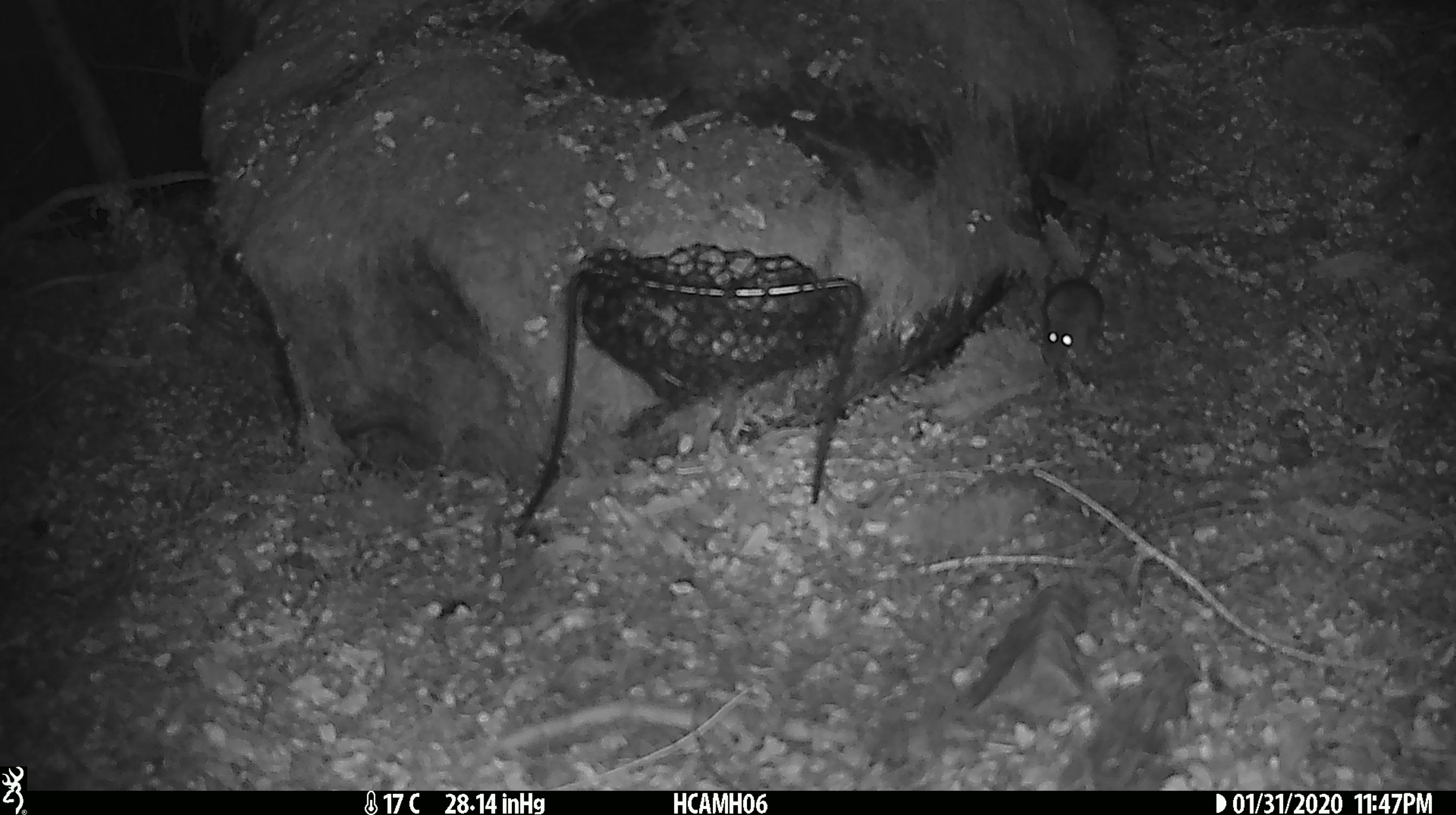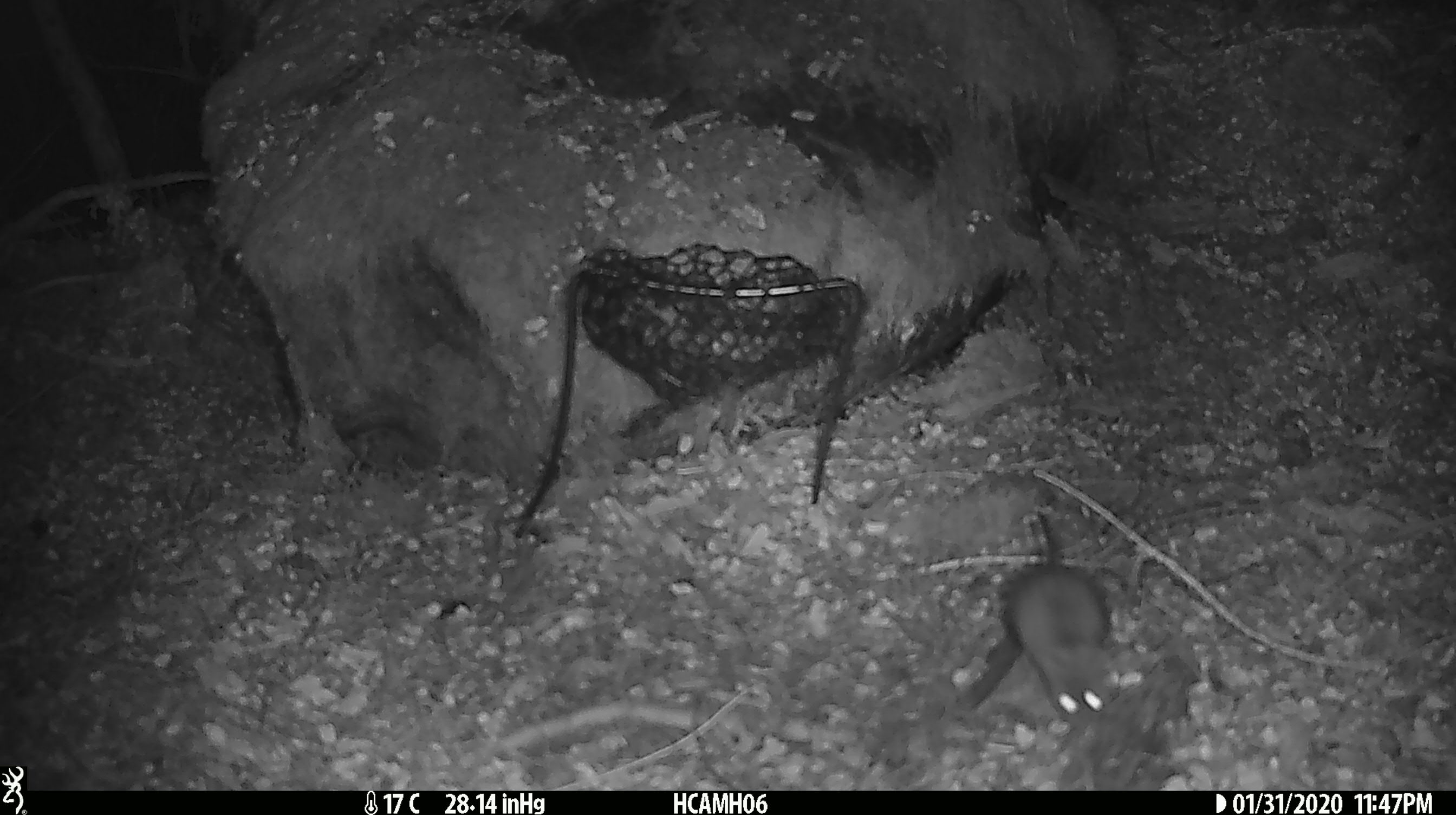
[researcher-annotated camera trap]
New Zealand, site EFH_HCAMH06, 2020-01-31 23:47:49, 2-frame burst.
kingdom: Animalia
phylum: Chordata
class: Mammalia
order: Rodentia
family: Muridae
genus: Mus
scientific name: Mus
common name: mouse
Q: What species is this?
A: Mouse (Mus).